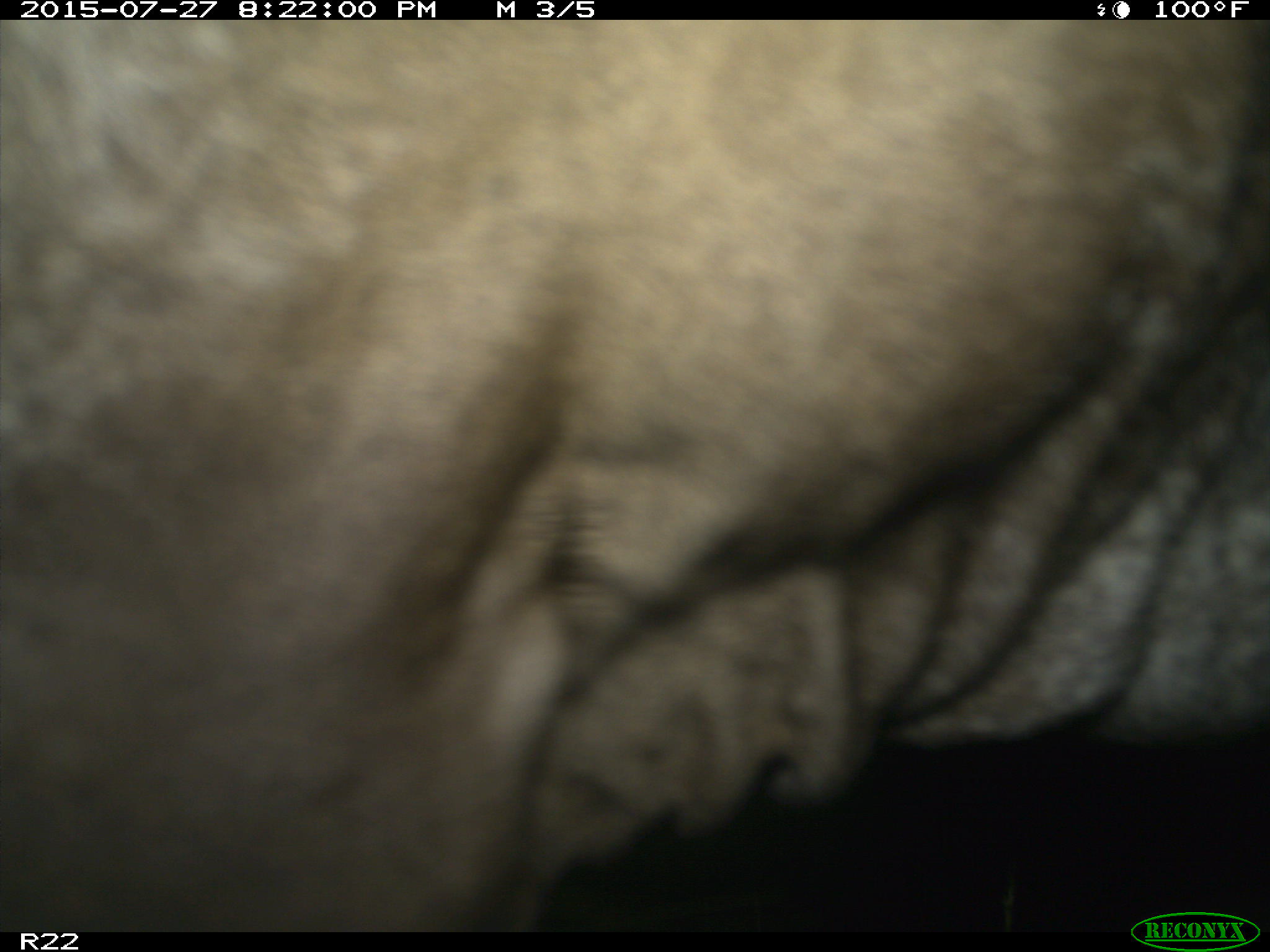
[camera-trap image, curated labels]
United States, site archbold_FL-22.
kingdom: Animalia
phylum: Chordata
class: Mammalia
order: Artiodactyla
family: Bovidae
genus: Bos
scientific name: Bos taurus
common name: domestic cow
Bos taurus (domestic cow).